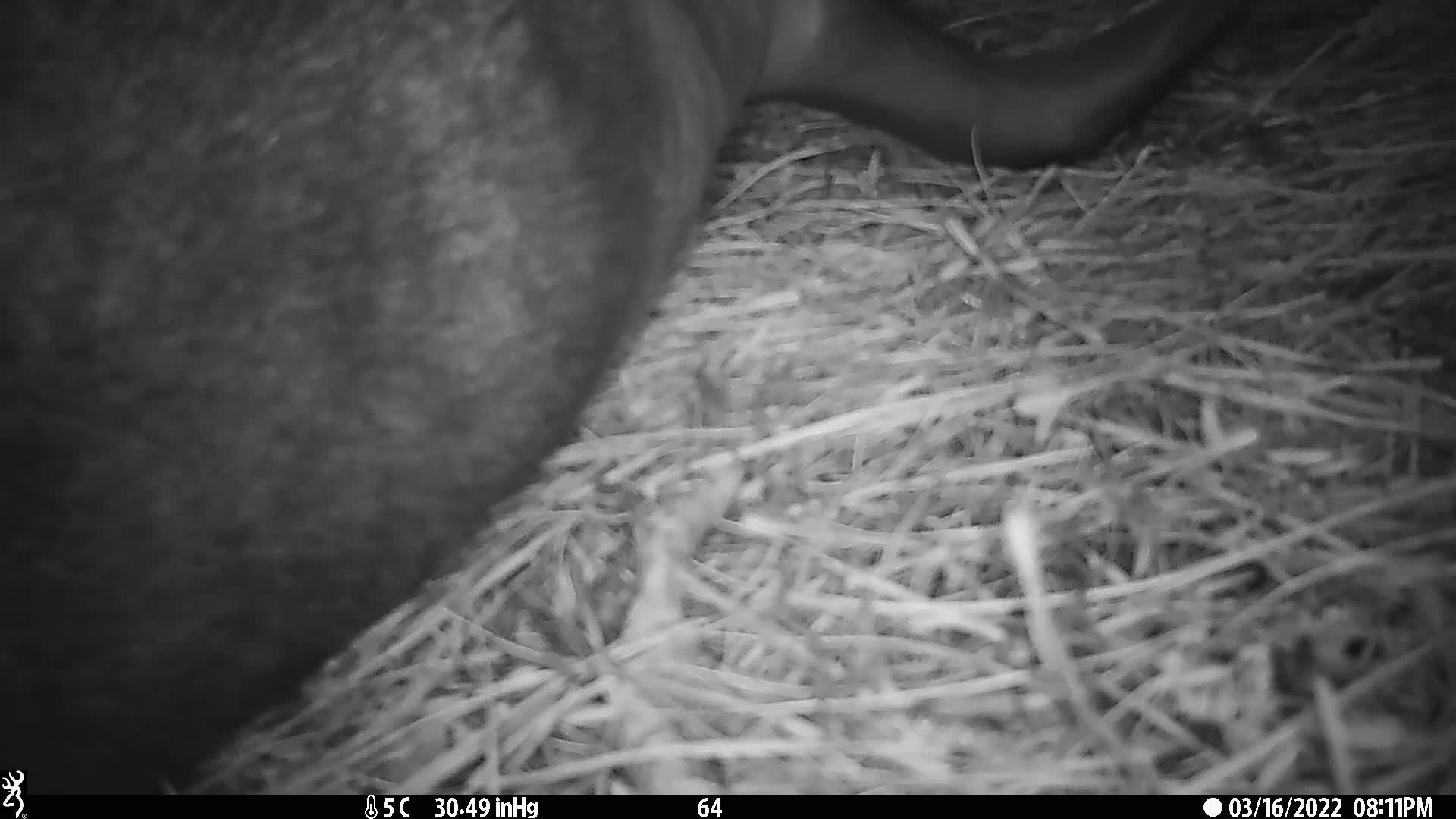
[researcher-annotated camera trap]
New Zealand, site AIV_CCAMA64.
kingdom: Animalia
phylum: Chordata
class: Mammalia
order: Carnivora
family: Otariidae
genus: Phocarctos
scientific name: Phocarctos hookeri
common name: new zealand sea lion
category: sealion